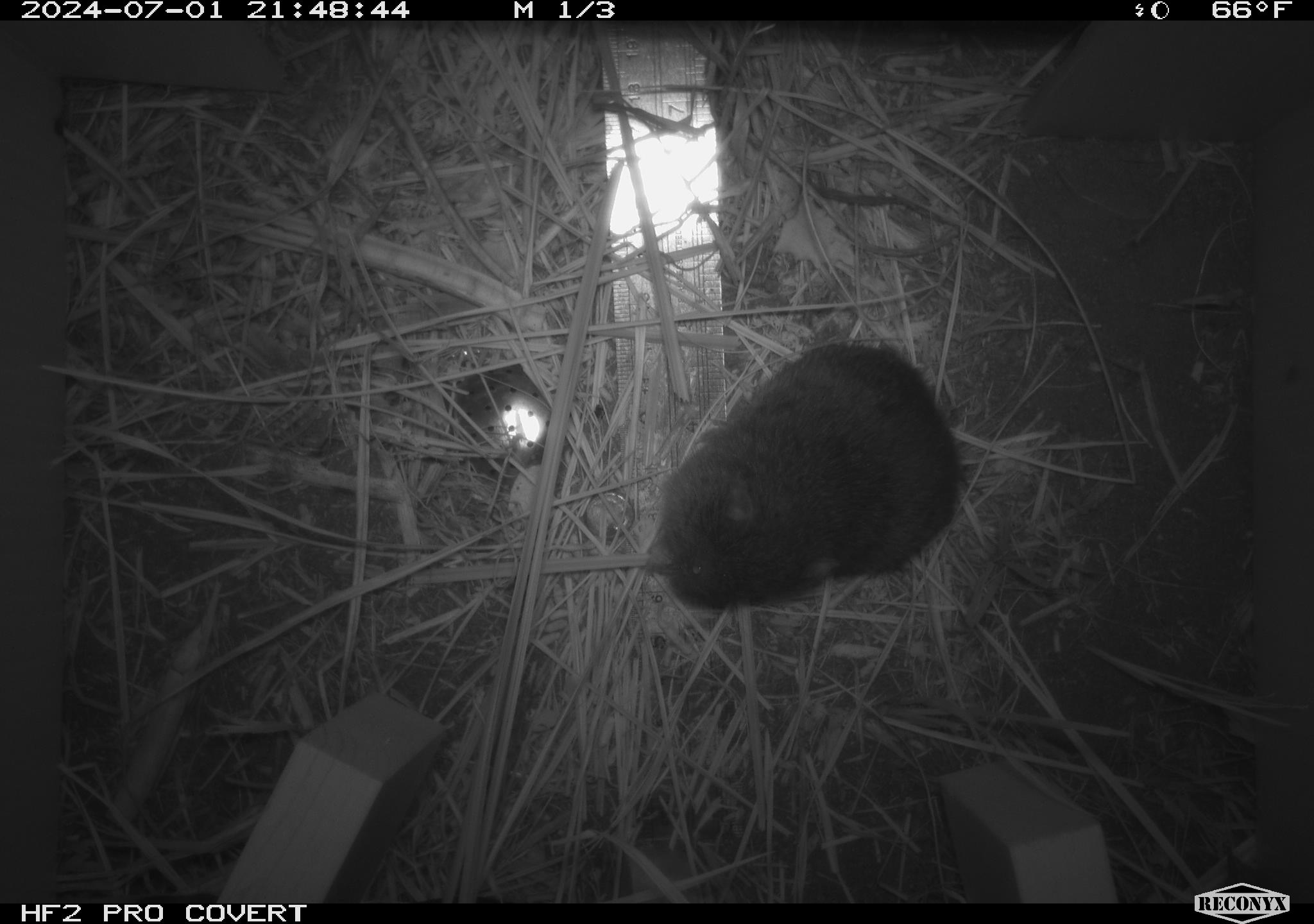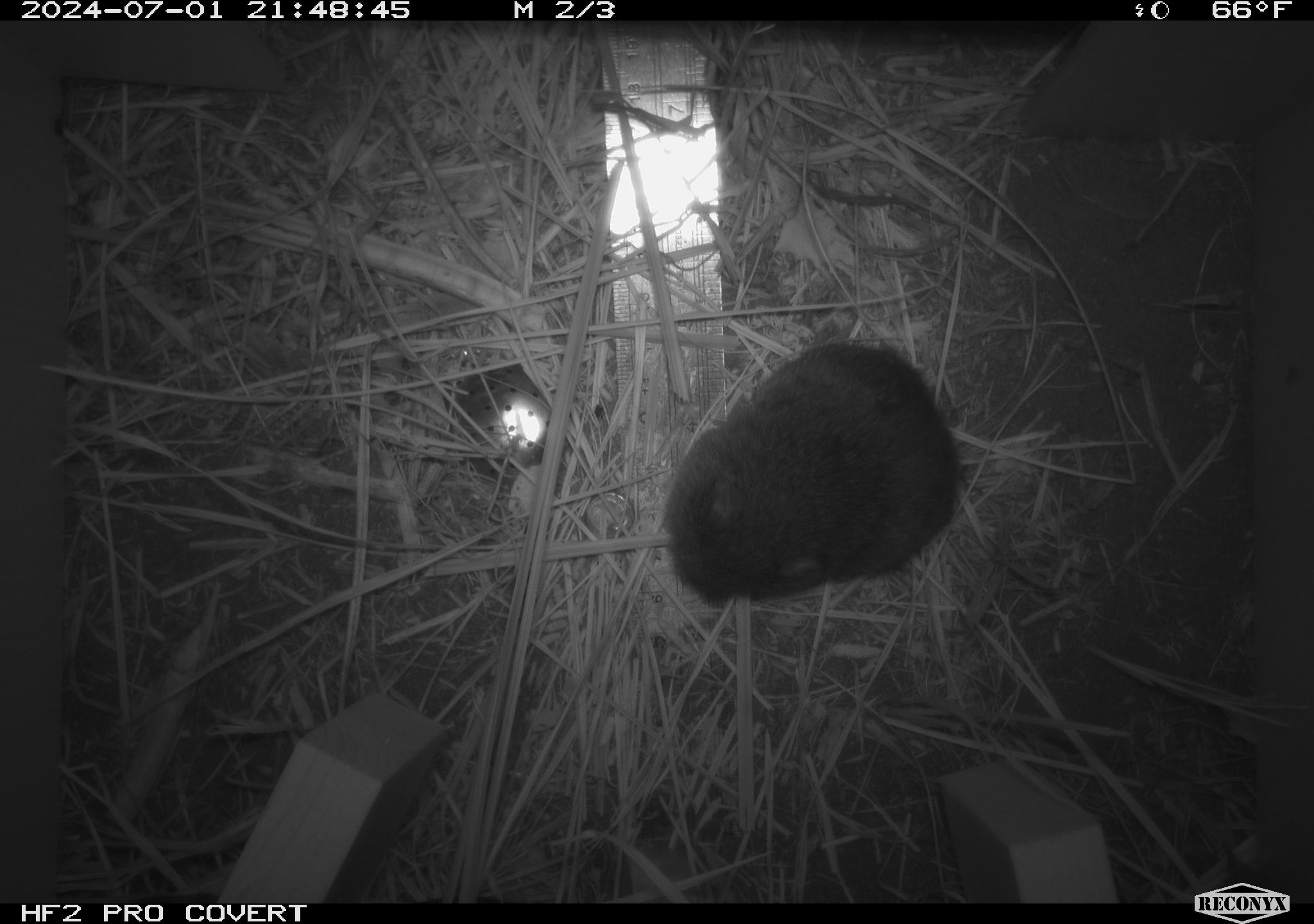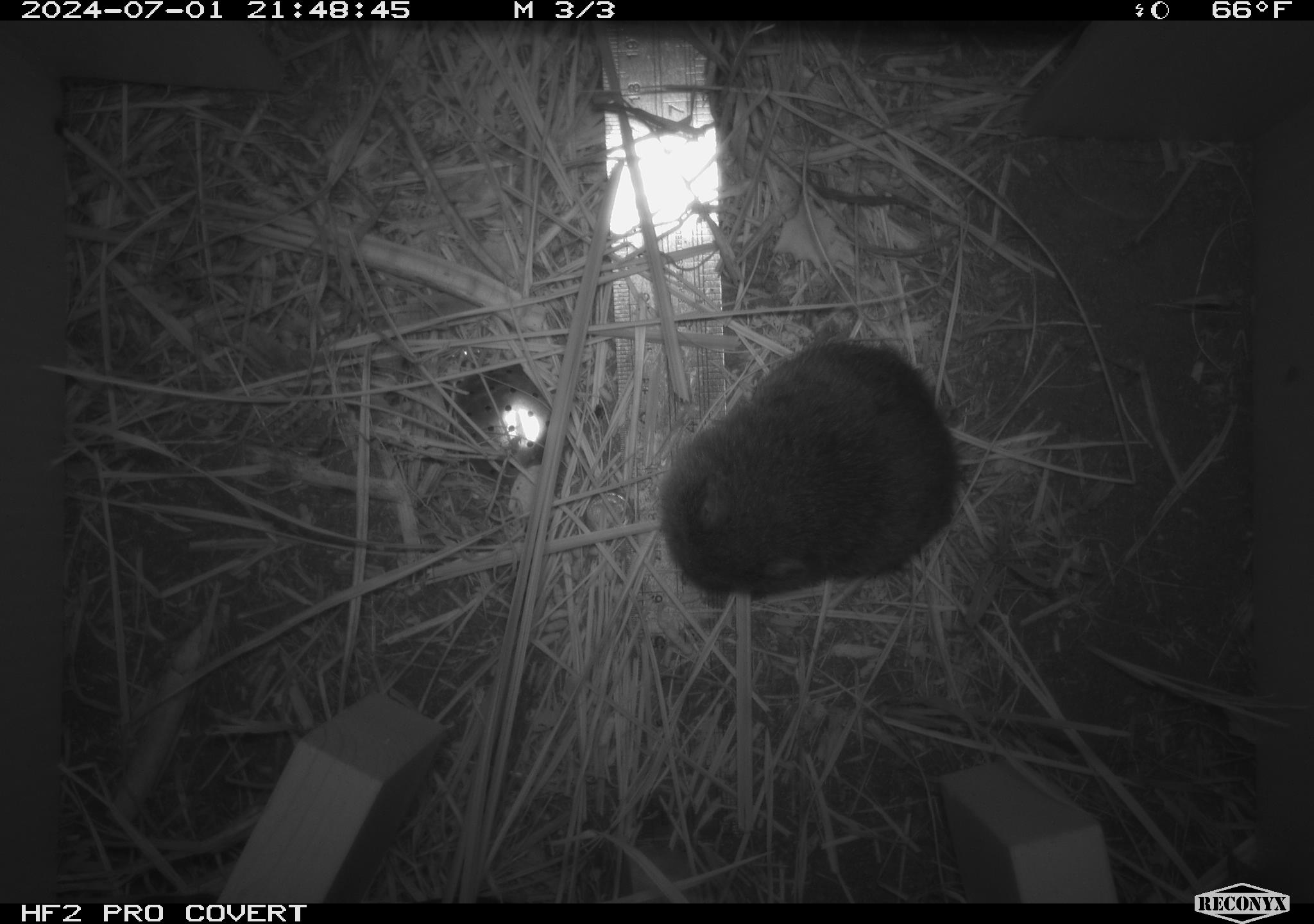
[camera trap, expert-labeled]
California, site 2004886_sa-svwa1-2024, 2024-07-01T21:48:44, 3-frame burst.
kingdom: Animalia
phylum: Chordata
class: Mammalia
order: Rodentia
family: Cricetidae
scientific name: Arvicolinae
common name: voles, lemmings, and muskrats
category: arvicolinae subfamily